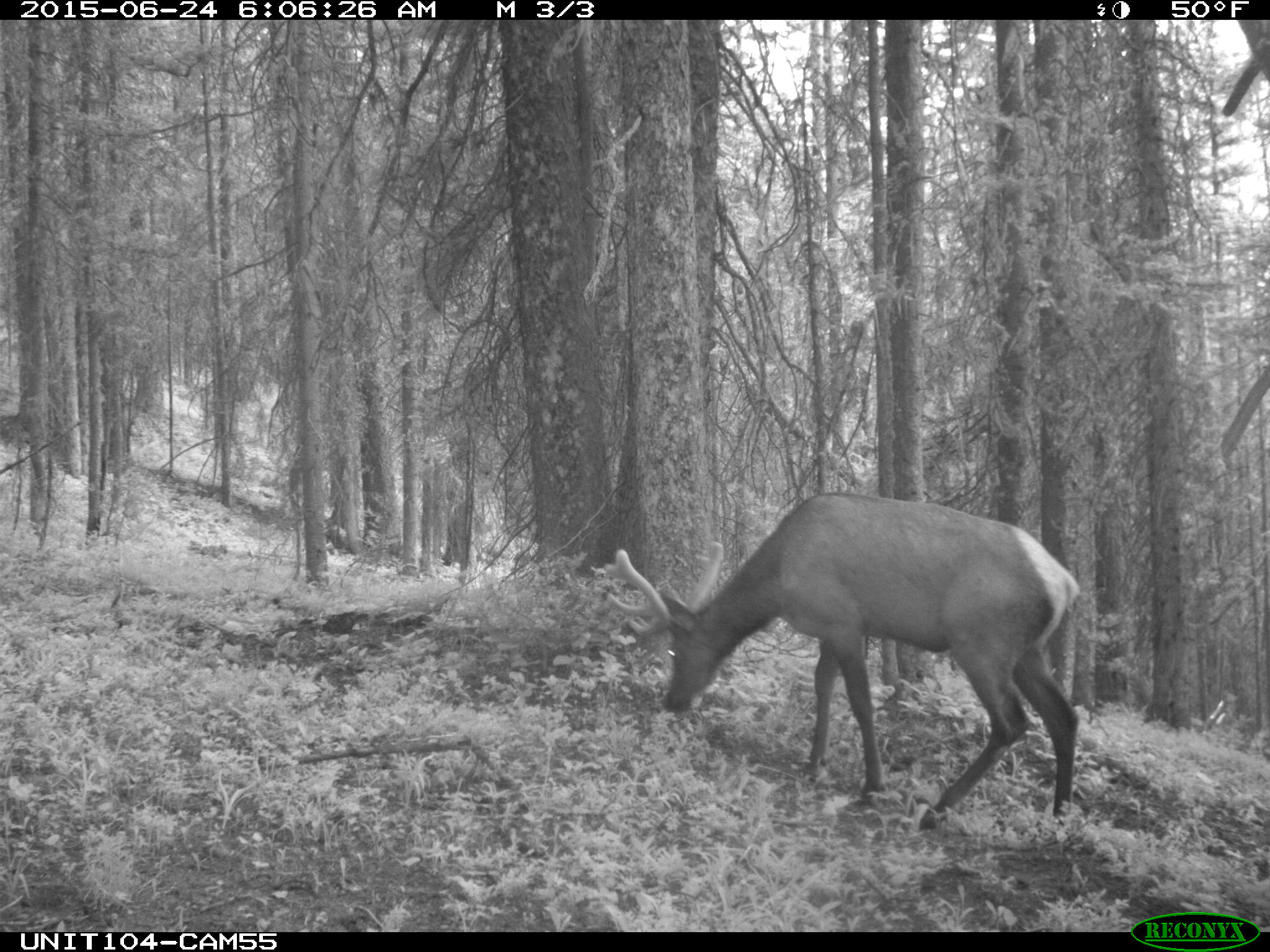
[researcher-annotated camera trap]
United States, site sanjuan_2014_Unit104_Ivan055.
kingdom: Animalia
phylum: Chordata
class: Mammalia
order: Artiodactyla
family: Cervidae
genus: Cervus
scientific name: Cervus elaphus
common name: red deer